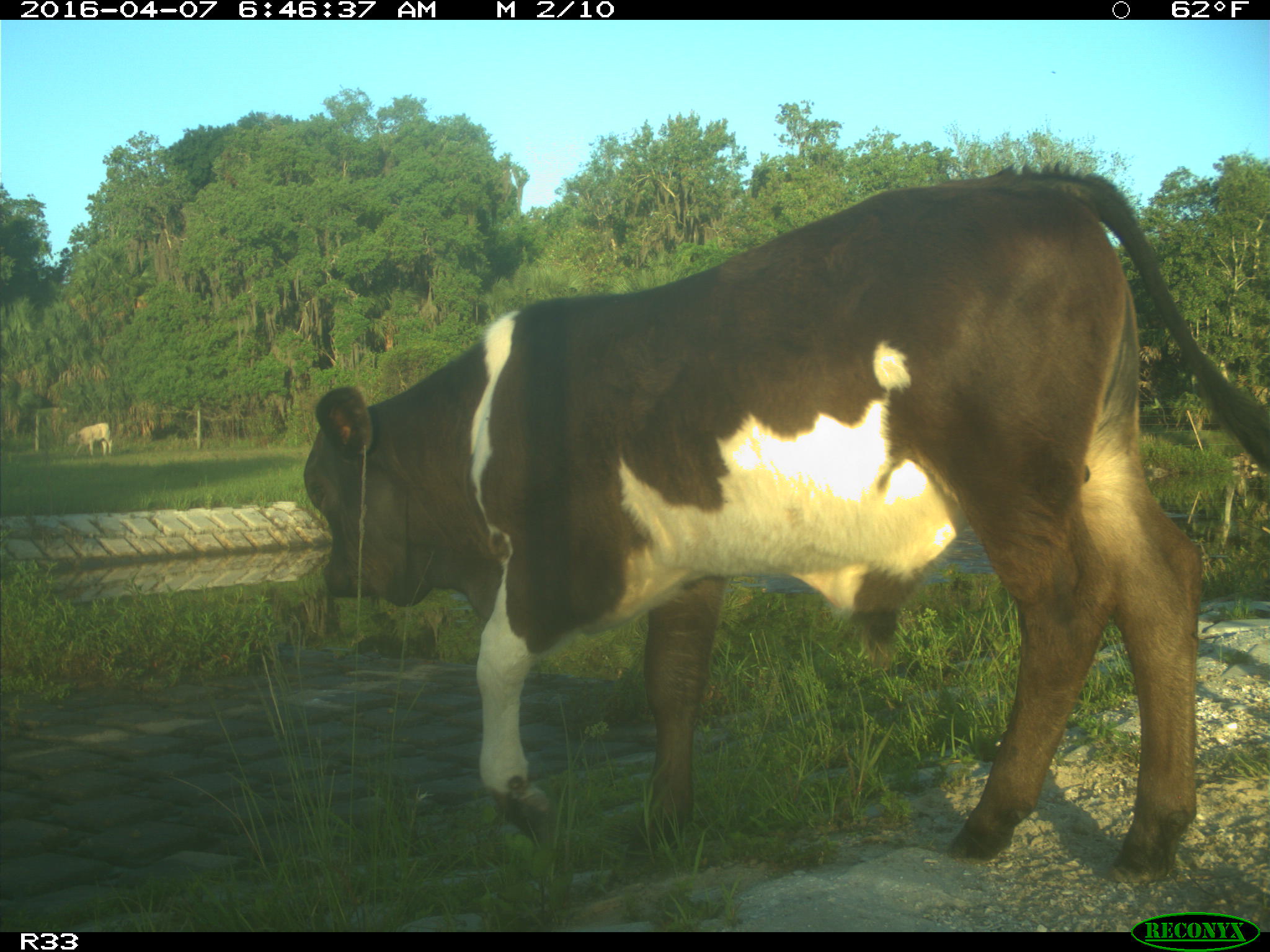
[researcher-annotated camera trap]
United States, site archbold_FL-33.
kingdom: Animalia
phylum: Chordata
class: Mammalia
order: Artiodactyla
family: Bovidae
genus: Bos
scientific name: Bos taurus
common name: domestic cow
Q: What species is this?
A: Bos taurus (domestic cow).